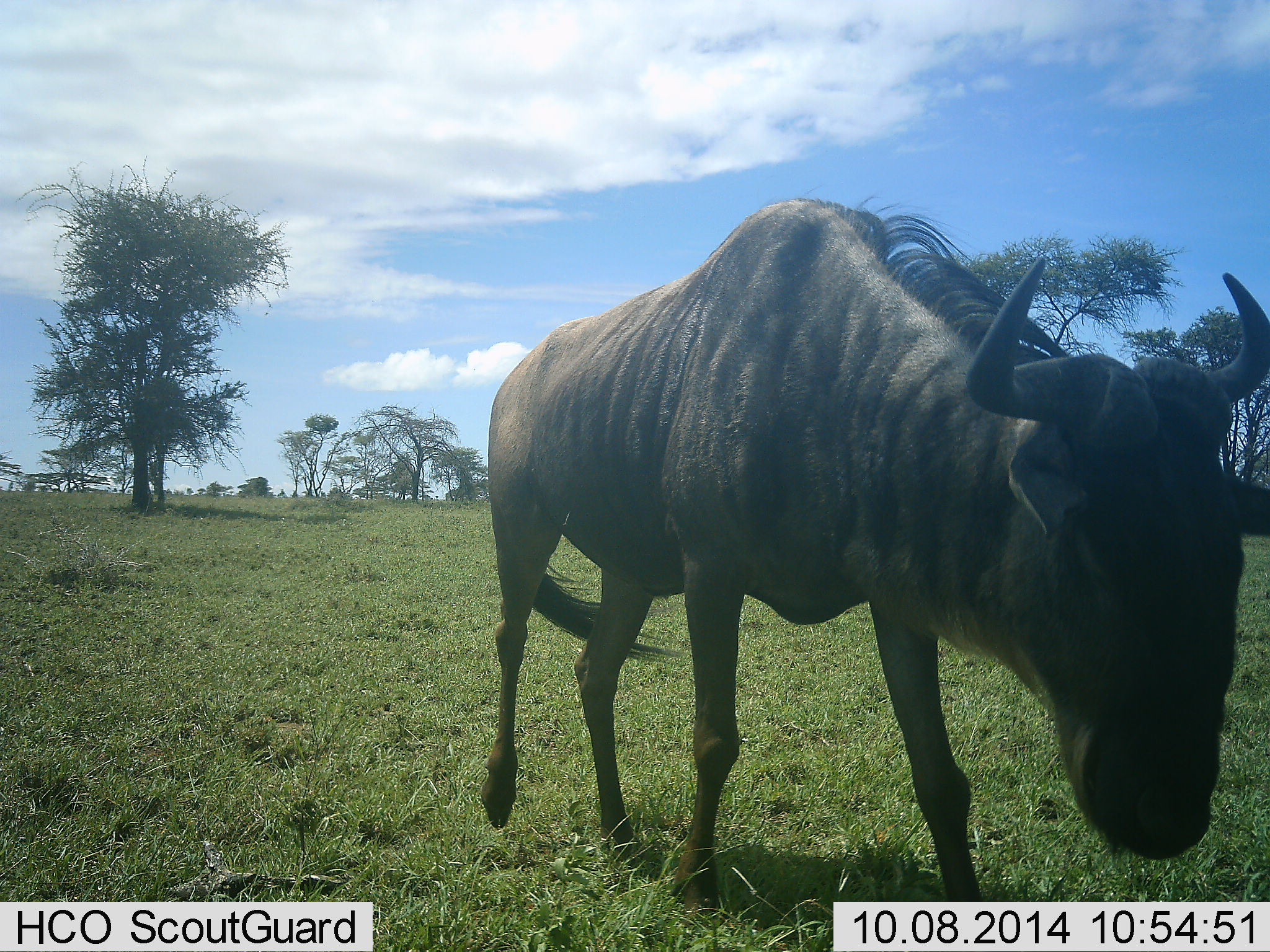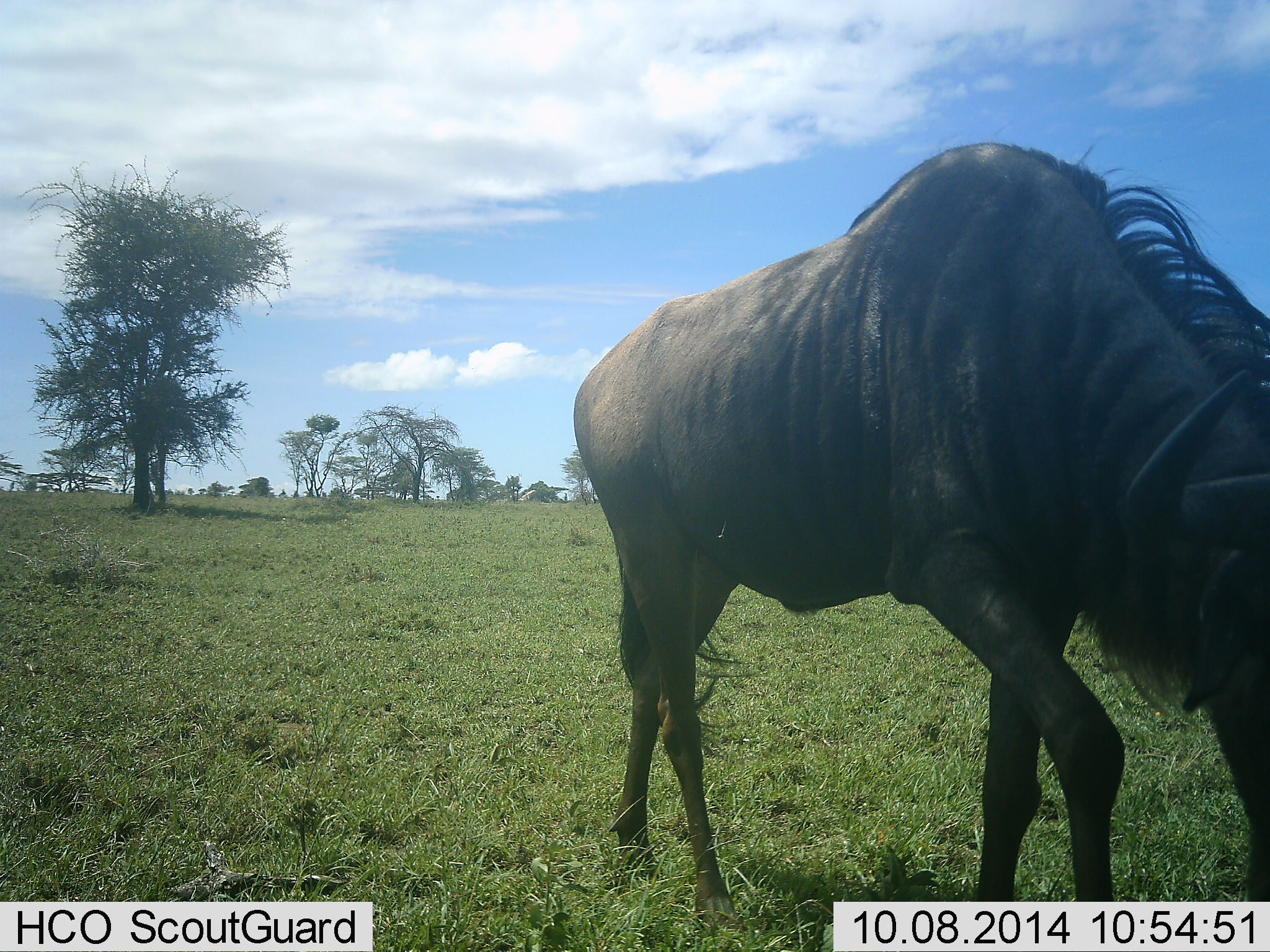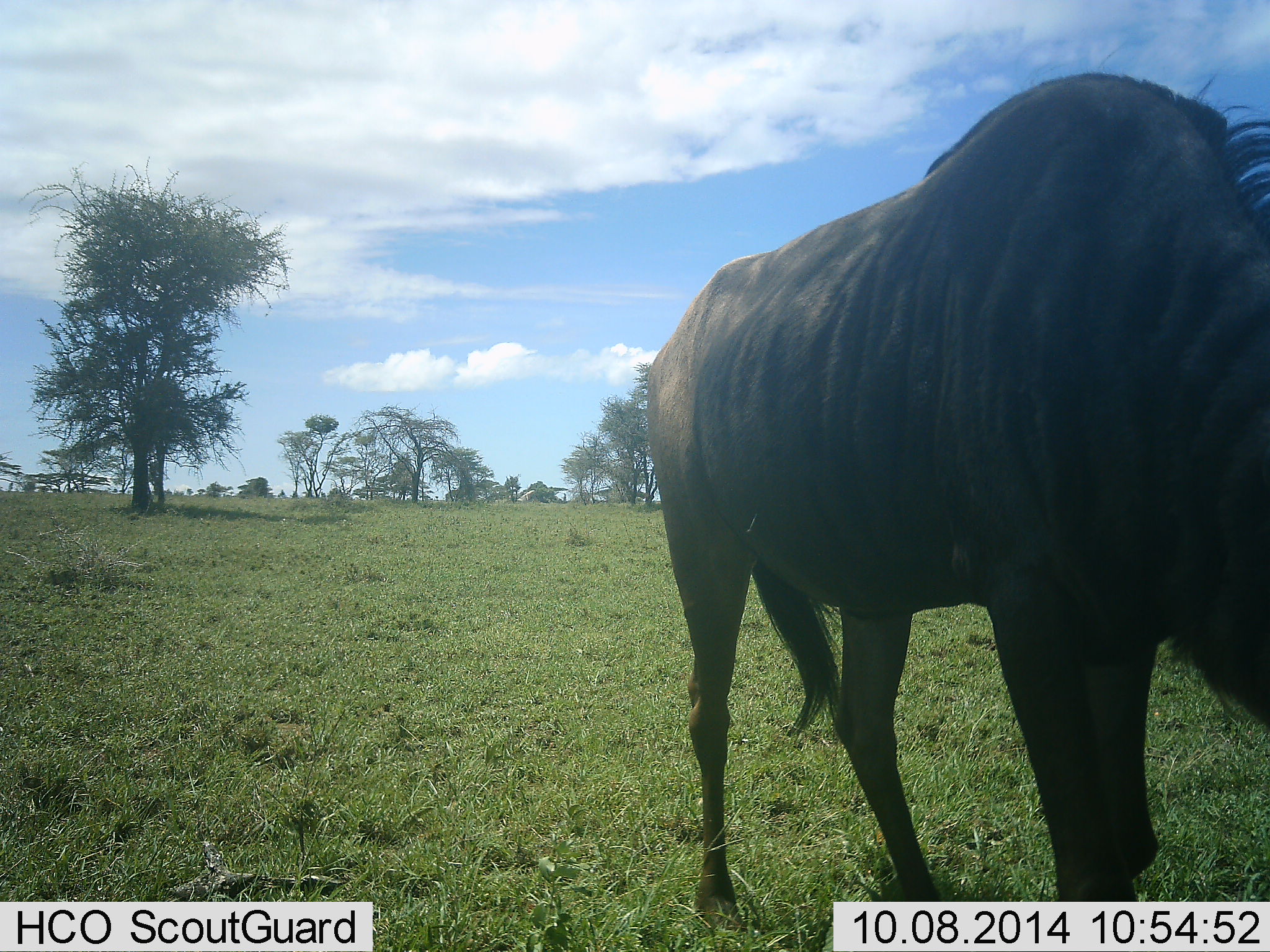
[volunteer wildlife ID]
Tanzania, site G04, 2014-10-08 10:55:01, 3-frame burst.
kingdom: Animalia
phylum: Chordata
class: Mammalia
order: Artiodactyla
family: Bovidae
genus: Connochaetes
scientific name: Connochaetes taurinus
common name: blue wildebeest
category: wildebeest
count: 1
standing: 0%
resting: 0%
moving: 100%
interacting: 0%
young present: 0%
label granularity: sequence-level